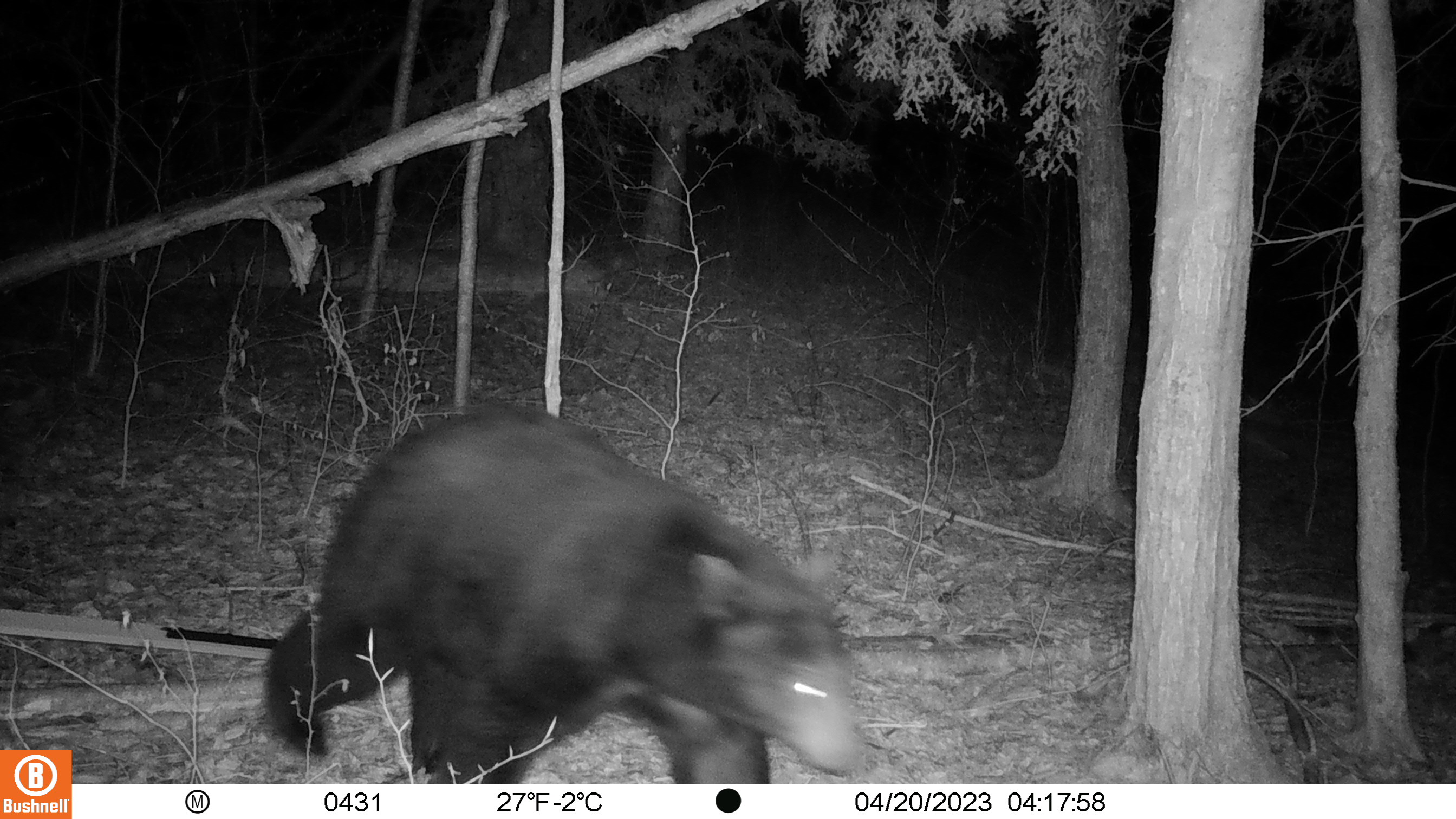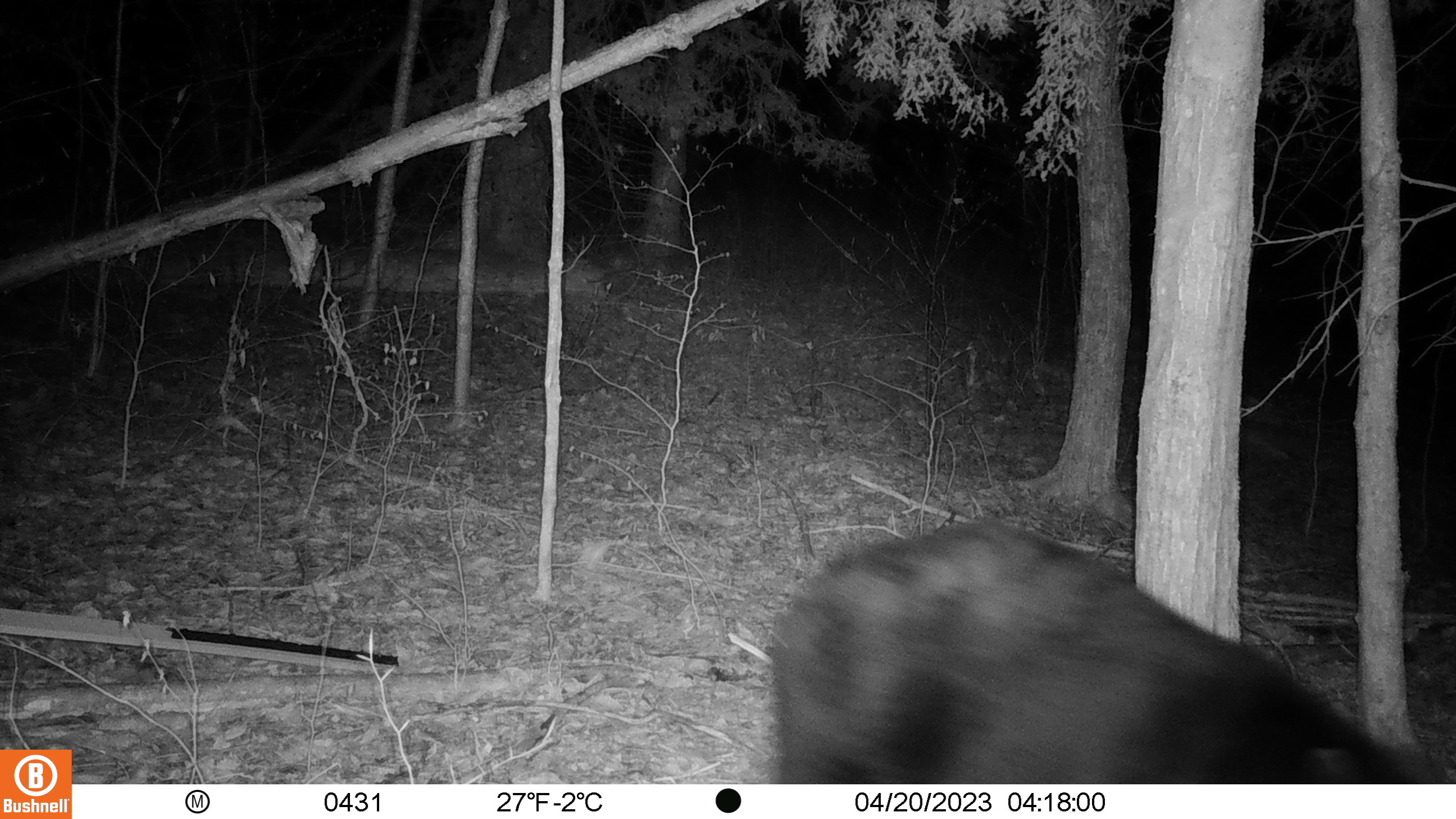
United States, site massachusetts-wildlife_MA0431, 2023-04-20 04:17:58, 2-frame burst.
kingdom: Animalia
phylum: Chordata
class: Mammalia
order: Carnivora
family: Ursidae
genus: Ursus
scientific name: Ursus americanus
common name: black bear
Black bear (Ursus americanus).